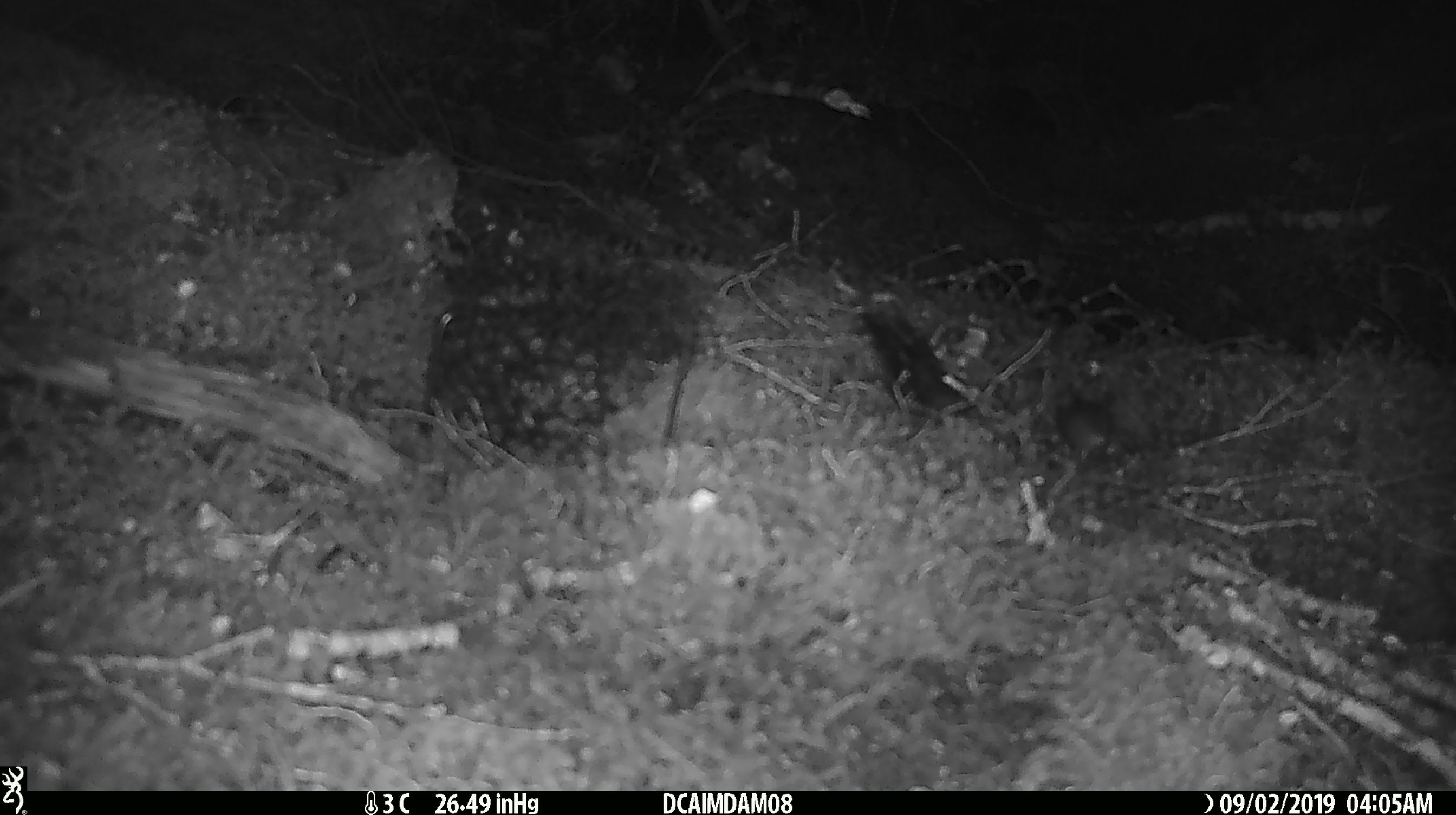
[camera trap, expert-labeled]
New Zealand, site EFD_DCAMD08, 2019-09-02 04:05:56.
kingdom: Animalia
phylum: Chordata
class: Mammalia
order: Rodentia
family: Muridae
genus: Mus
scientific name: Mus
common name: mouse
Mouse (Mus).